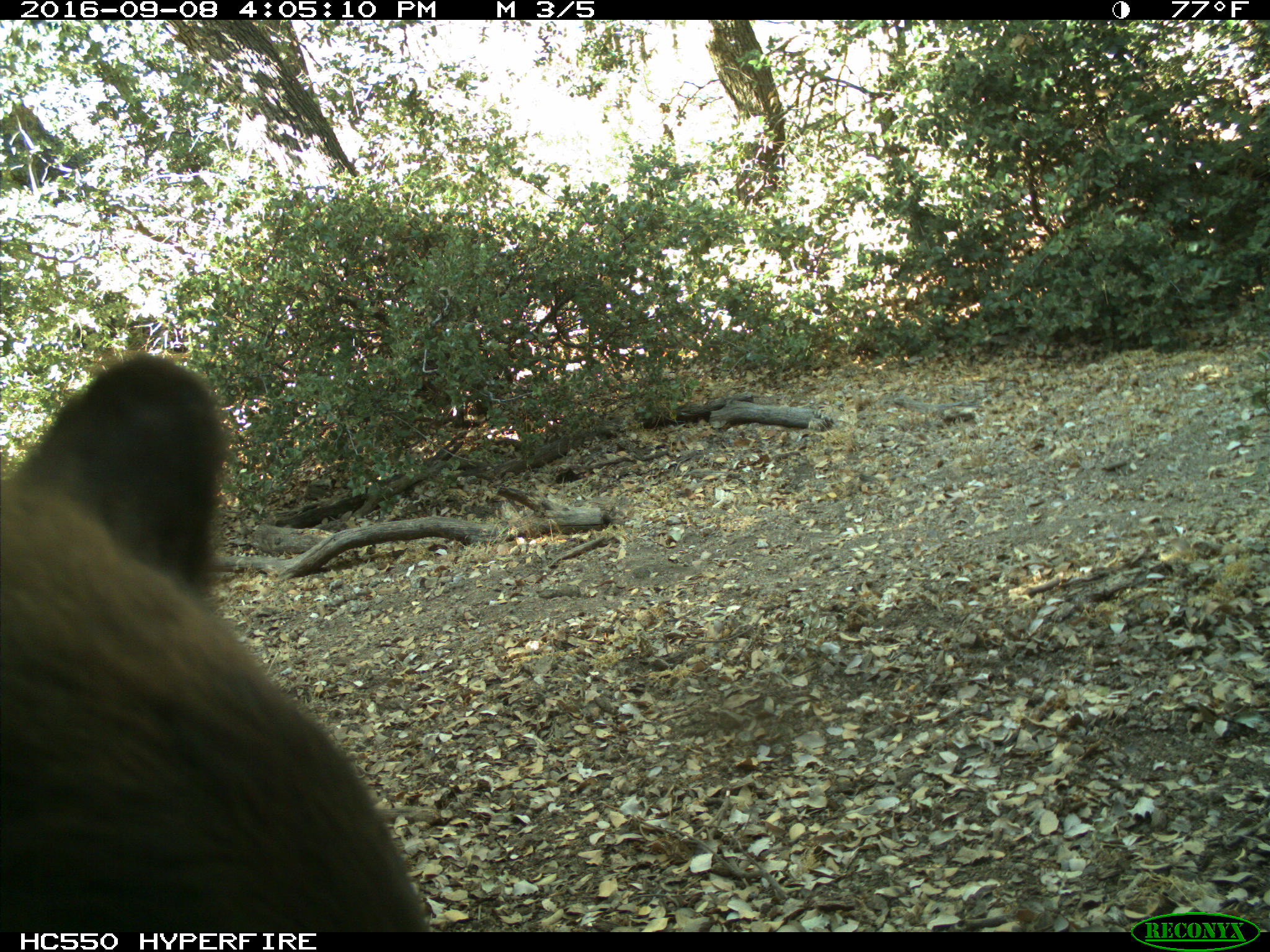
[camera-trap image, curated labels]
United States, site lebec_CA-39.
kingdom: Animalia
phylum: Chordata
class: Mammalia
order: Carnivora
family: Ursidae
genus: Ursus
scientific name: Ursus americanus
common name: american black bear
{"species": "Ursus americanus (american black bear)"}